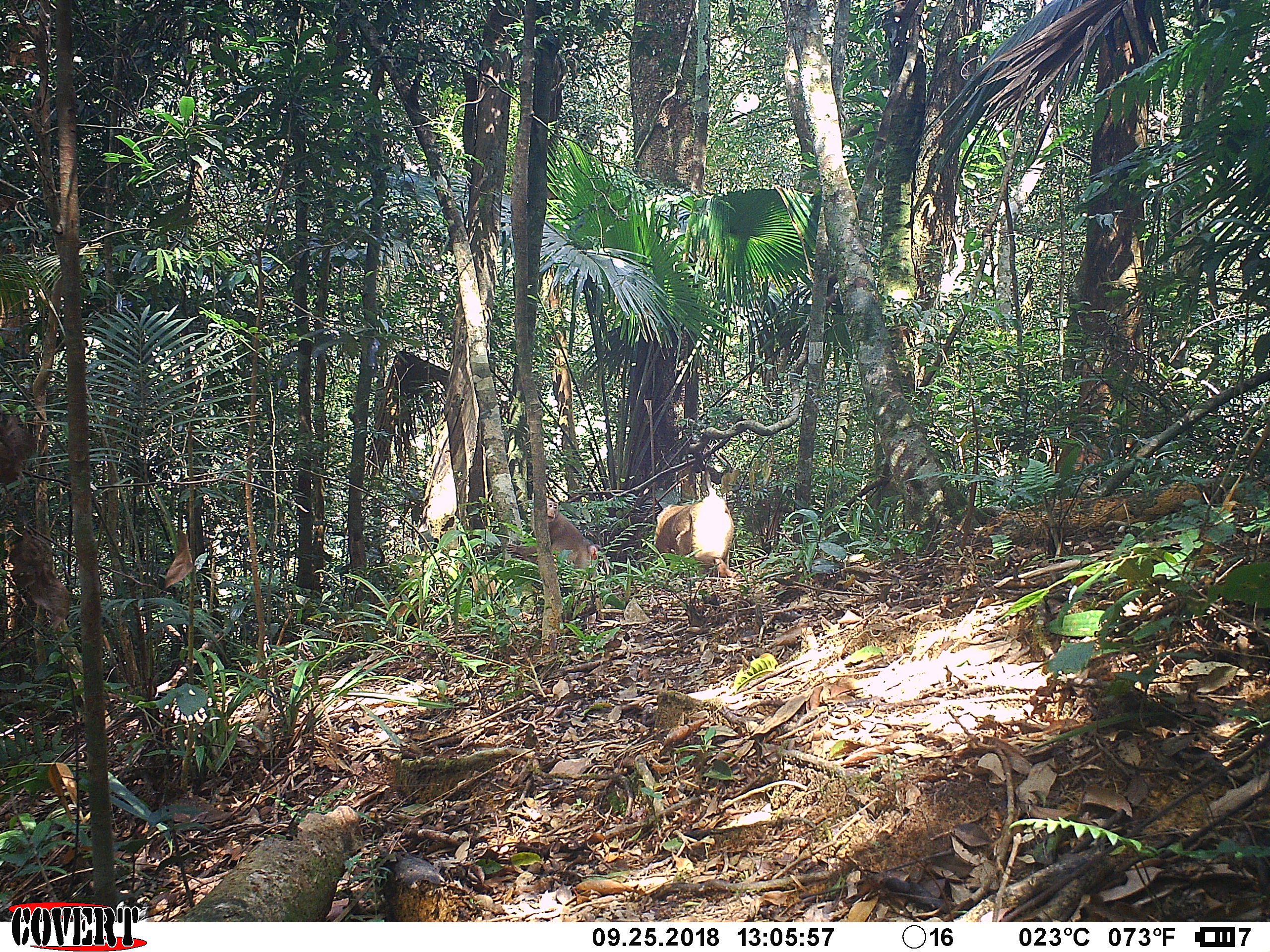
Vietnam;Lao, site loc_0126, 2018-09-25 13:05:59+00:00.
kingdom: Animalia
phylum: Chordata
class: Mammalia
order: Primates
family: Cercopithecidae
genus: Macaca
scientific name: Macaca nemestrina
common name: pig-tailed macaque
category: pig tailed macaque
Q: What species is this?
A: Pig tailed macaque (pig-tailed macaque) (Macaca nemestrina).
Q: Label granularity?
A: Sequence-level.